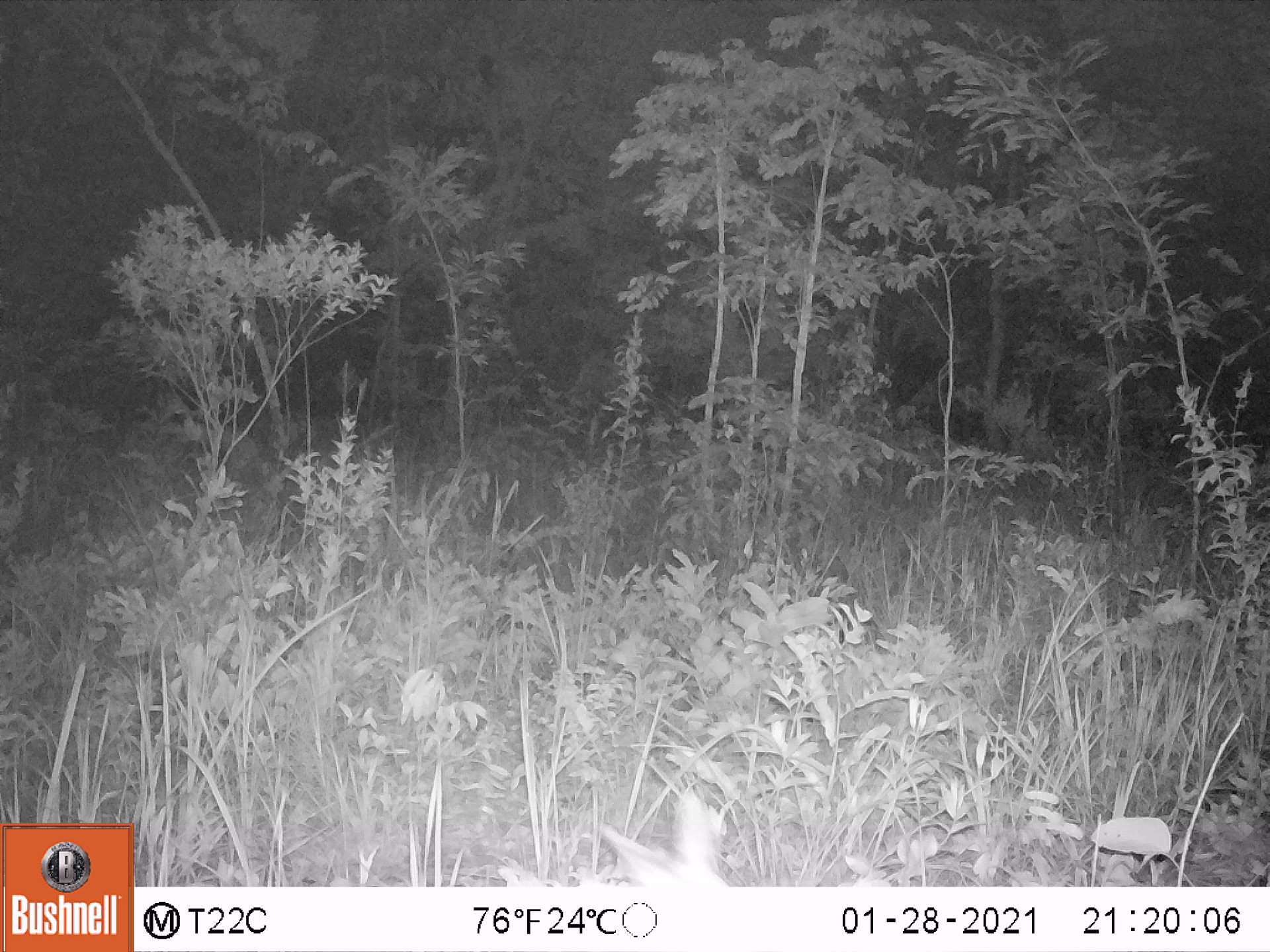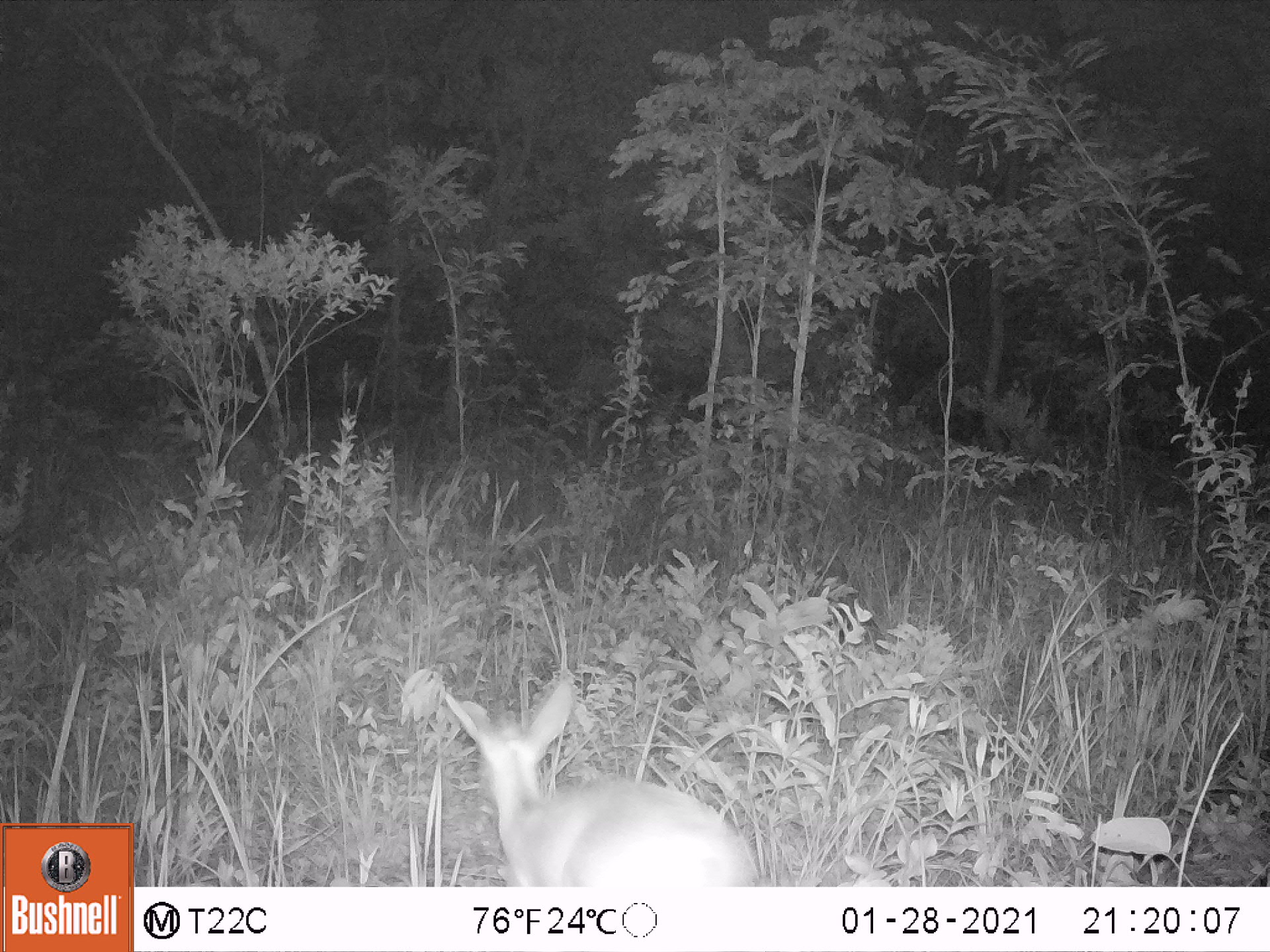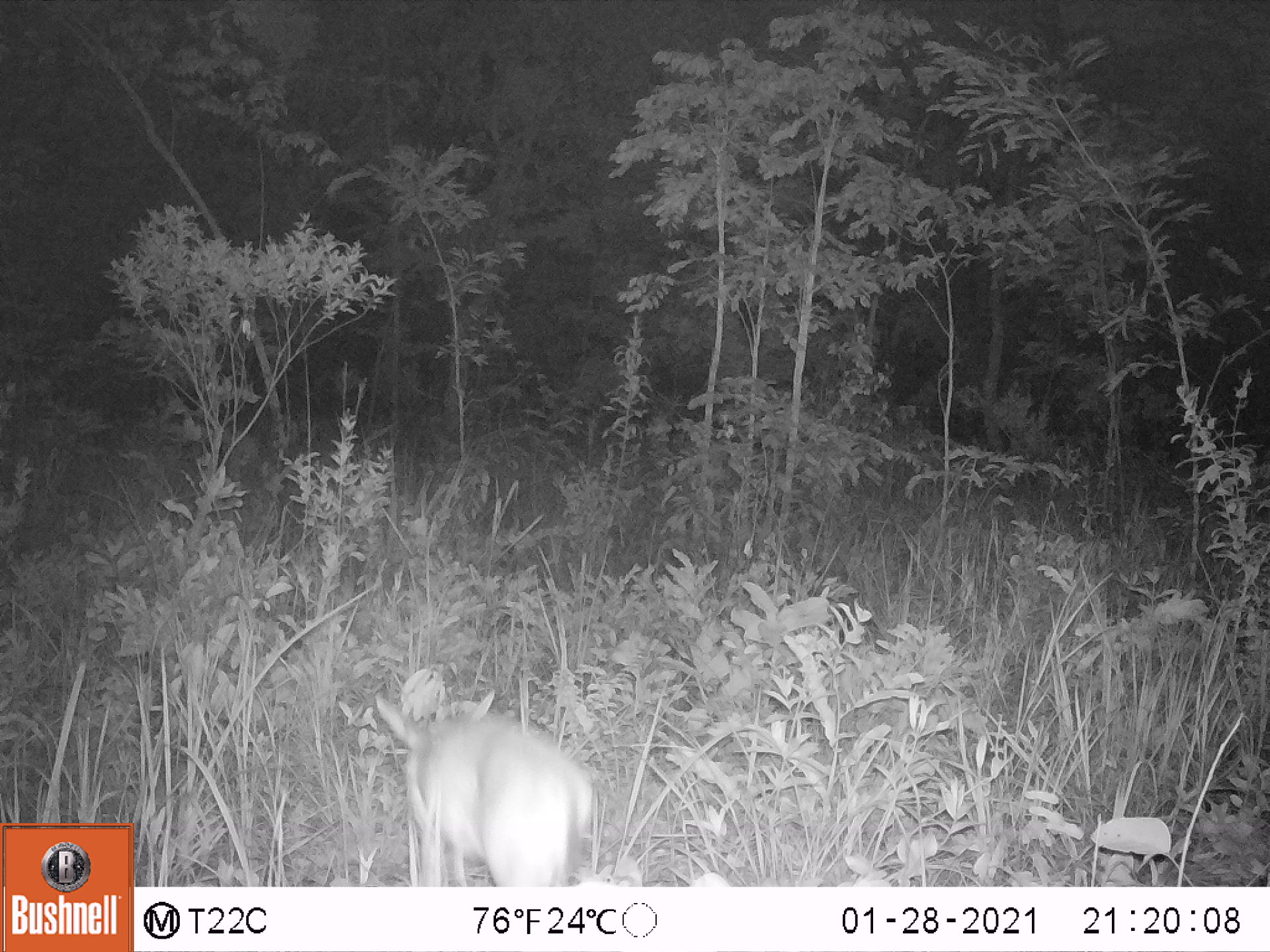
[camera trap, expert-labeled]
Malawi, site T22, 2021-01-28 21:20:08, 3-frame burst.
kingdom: Animalia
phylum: Chordata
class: Mammalia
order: Artiodactyla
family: Bovidae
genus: Sylvicapra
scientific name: Sylvicapra grimmia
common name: common duiker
Common duiker (Sylvicapra grimmia), count 1.